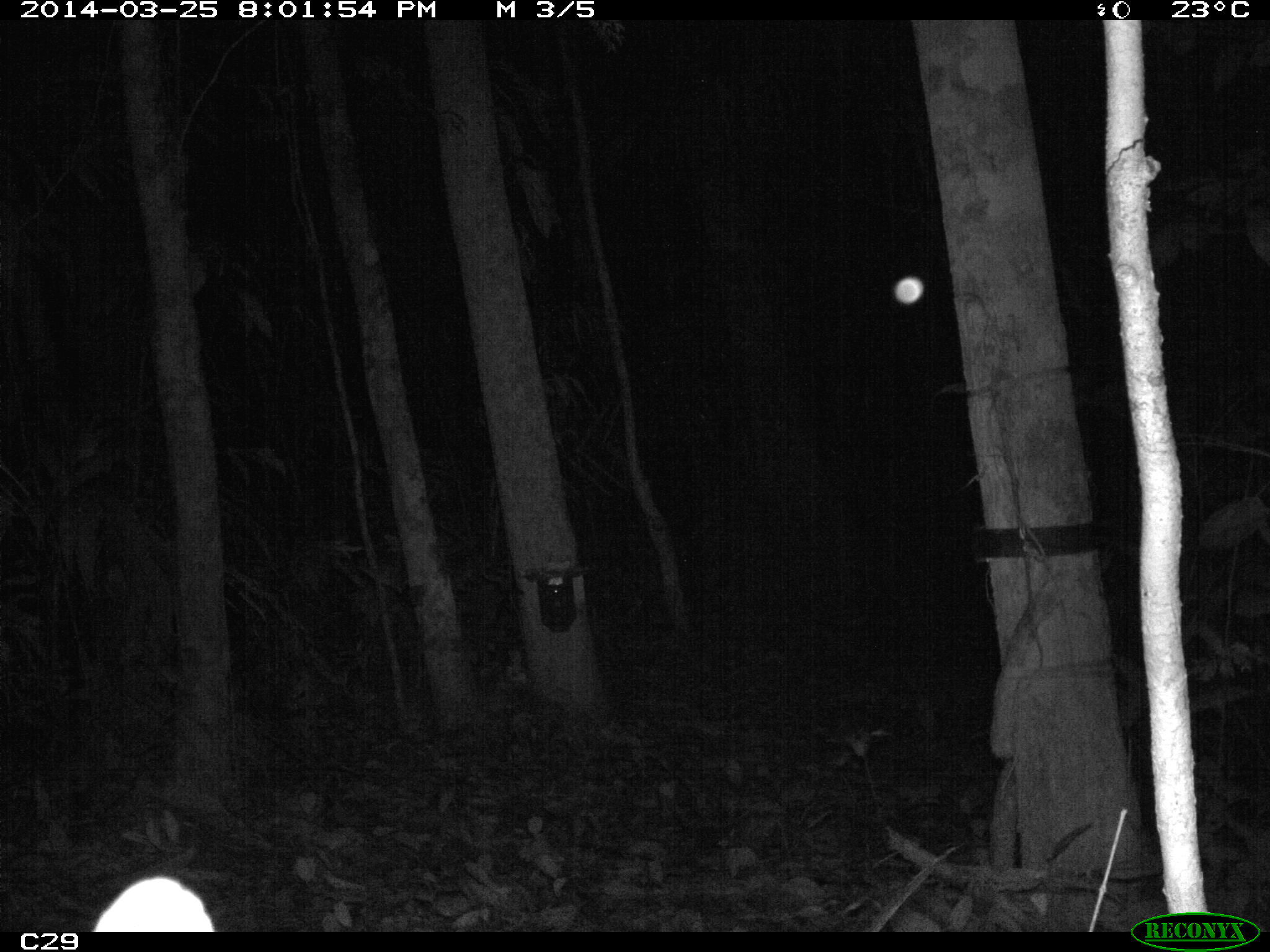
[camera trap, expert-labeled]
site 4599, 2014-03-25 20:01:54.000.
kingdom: Animalia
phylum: Chordata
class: Mammalia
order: Carnivora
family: Felidae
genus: Leopardus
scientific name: Leopardus pardalis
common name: ocelot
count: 1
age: adult